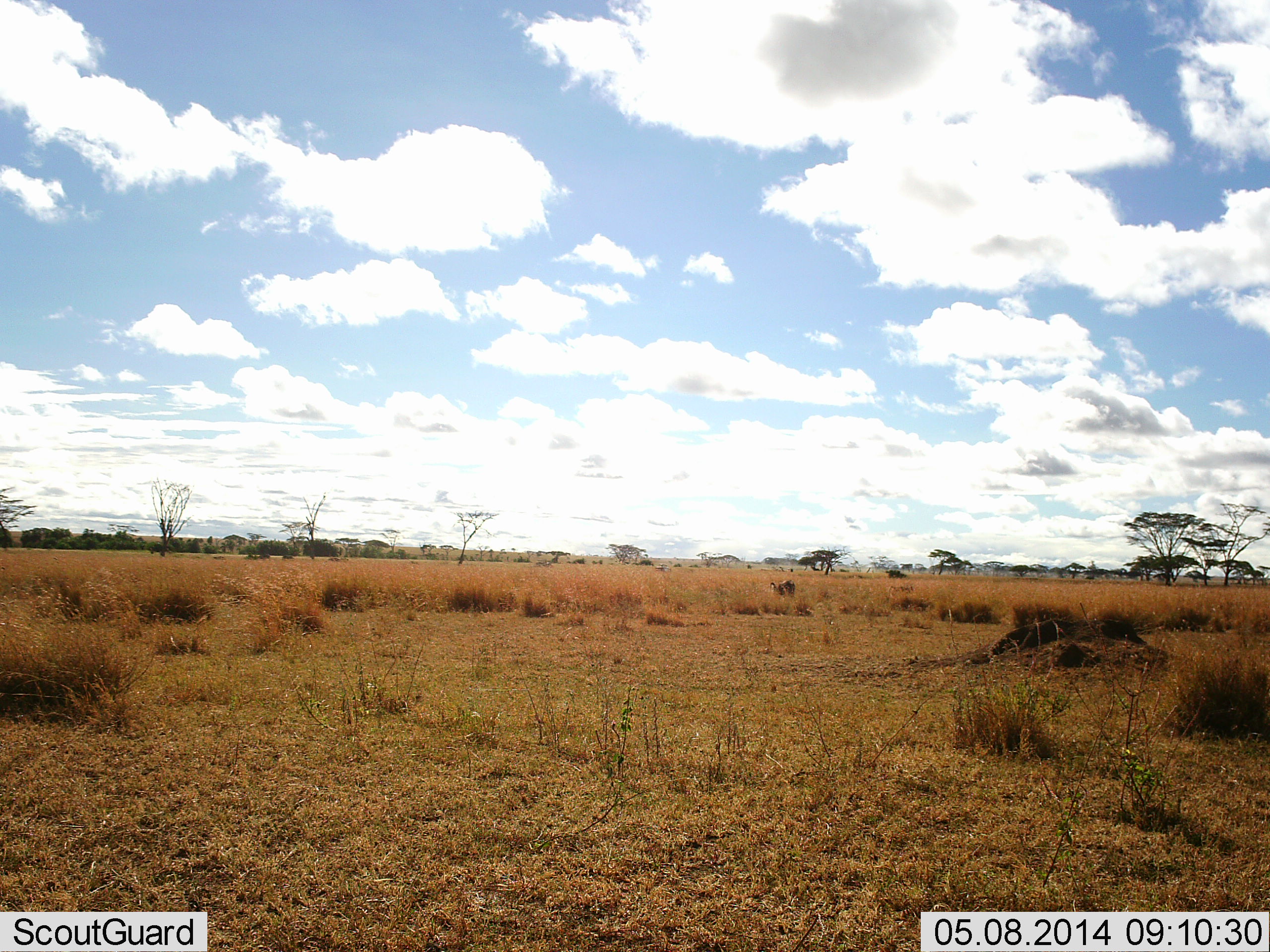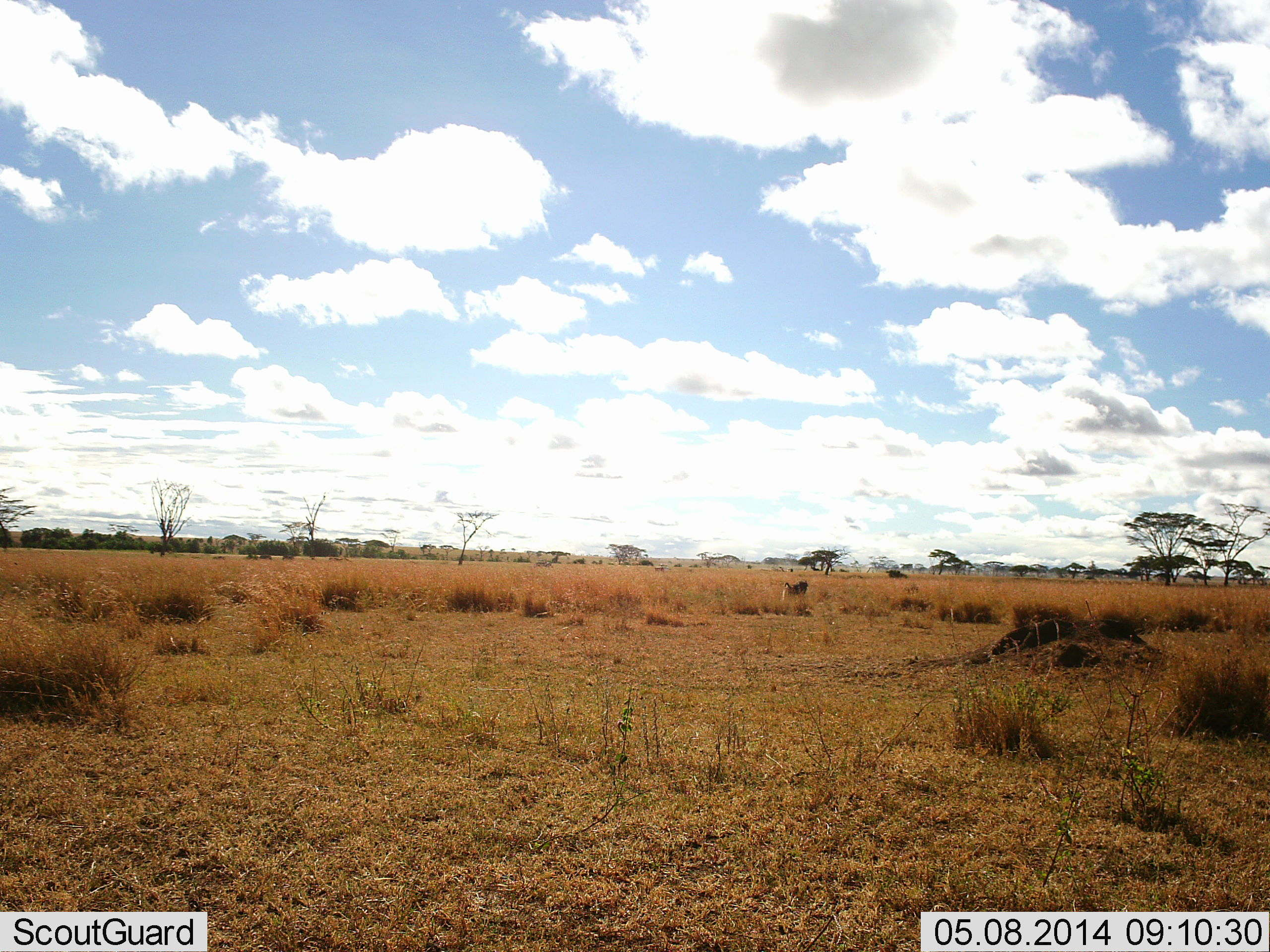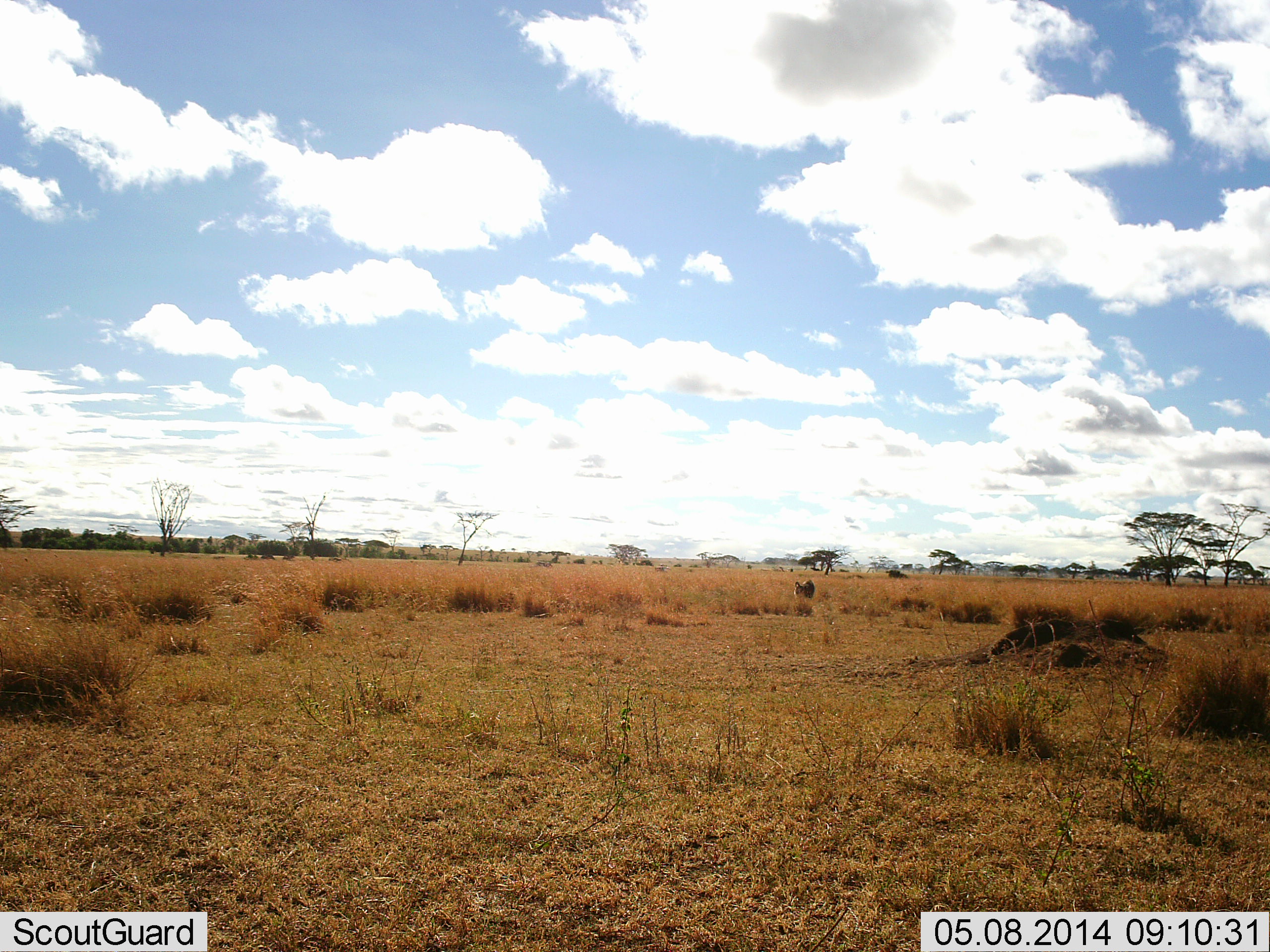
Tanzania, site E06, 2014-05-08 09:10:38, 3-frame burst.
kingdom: Animalia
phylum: Chordata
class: Mammalia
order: Primates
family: Cercopithecidae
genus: Papio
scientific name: Papio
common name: baboon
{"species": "baboon (Papio)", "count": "2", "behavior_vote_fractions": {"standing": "4%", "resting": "0%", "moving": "96%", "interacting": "0%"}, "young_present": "4%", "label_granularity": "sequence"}